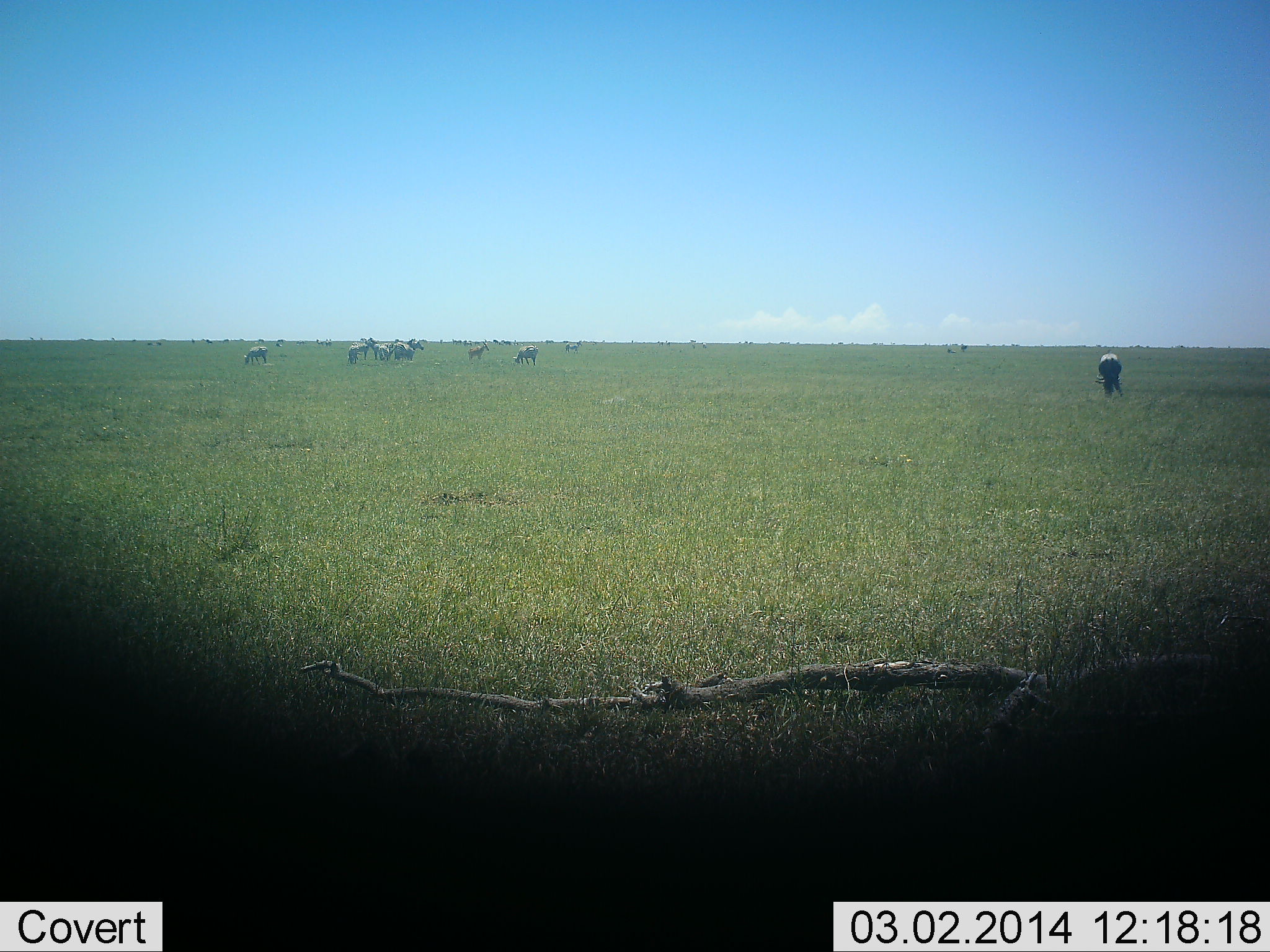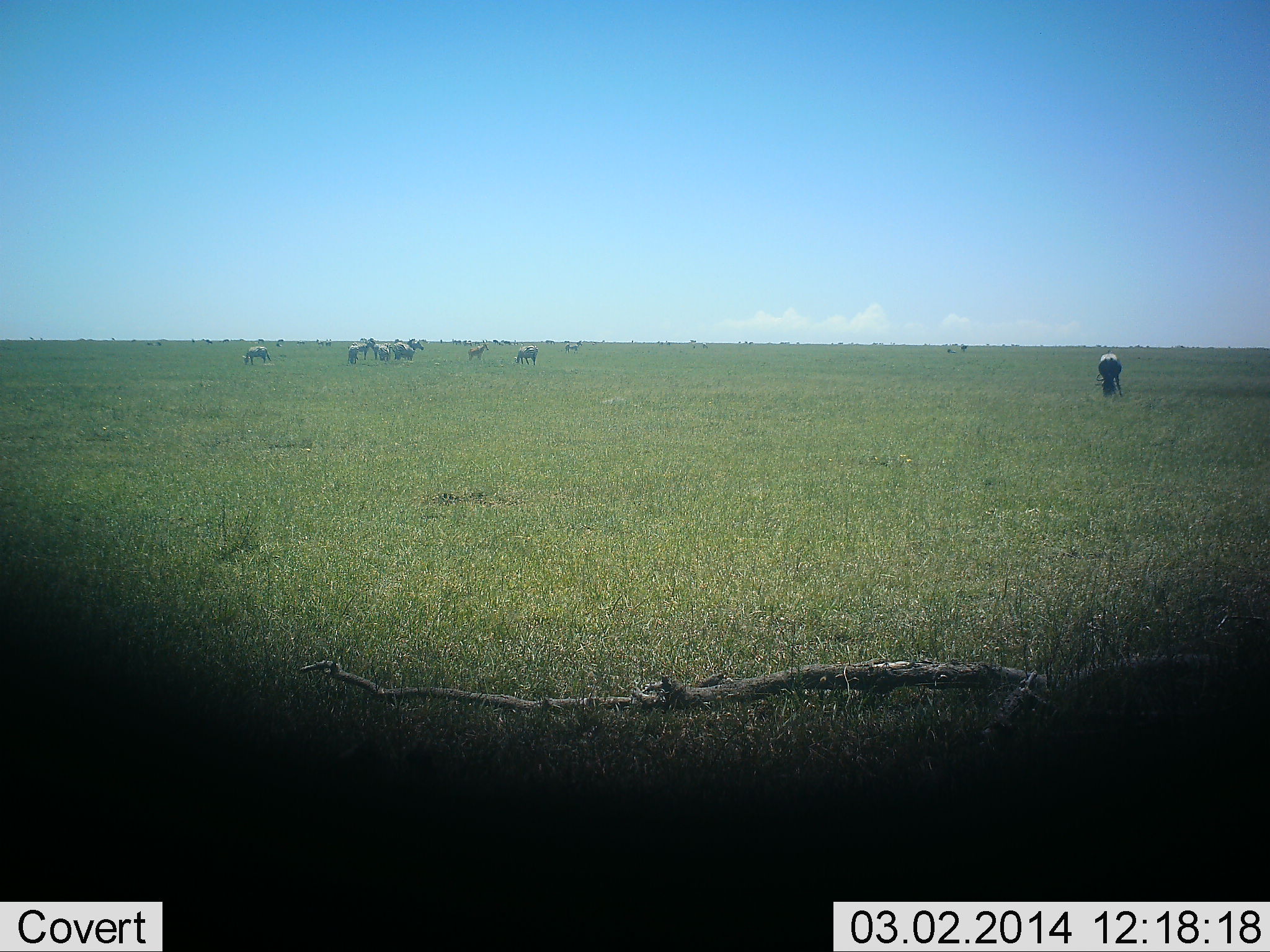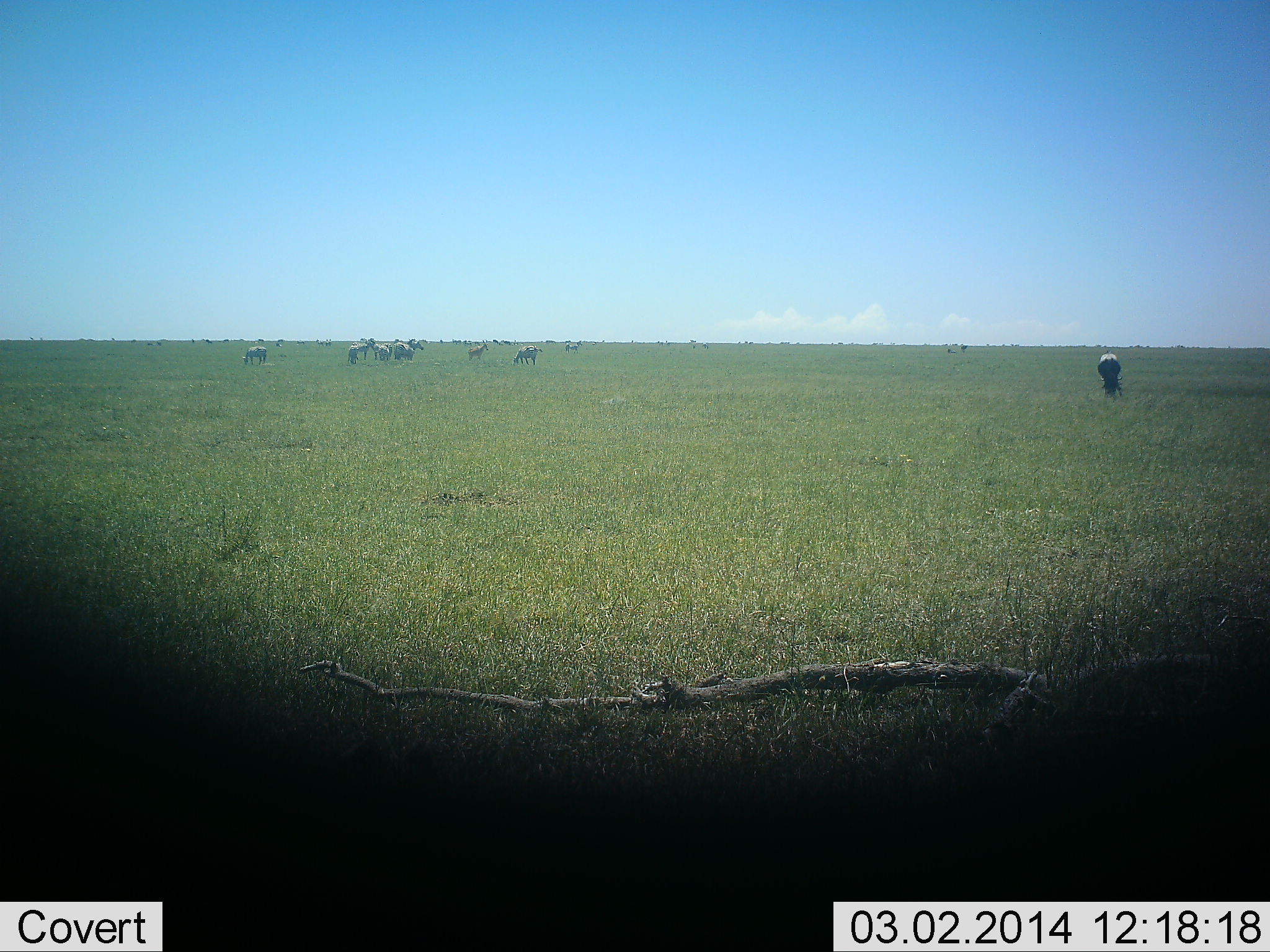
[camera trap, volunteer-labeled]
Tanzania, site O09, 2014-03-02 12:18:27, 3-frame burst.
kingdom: Animalia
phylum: Chordata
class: Mammalia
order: Artiodactyla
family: Bovidae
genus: Connochaetes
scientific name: Connochaetes taurinus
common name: blue wildebeest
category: wildebeest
Wildebeest (blue wildebeest) (Connochaetes taurinus), count 11-50. Behavior (volunteer vote fractions): standing 46%, resting 0%, moving 8%, interacting 0%. Young present (vote fraction): 0%. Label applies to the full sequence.